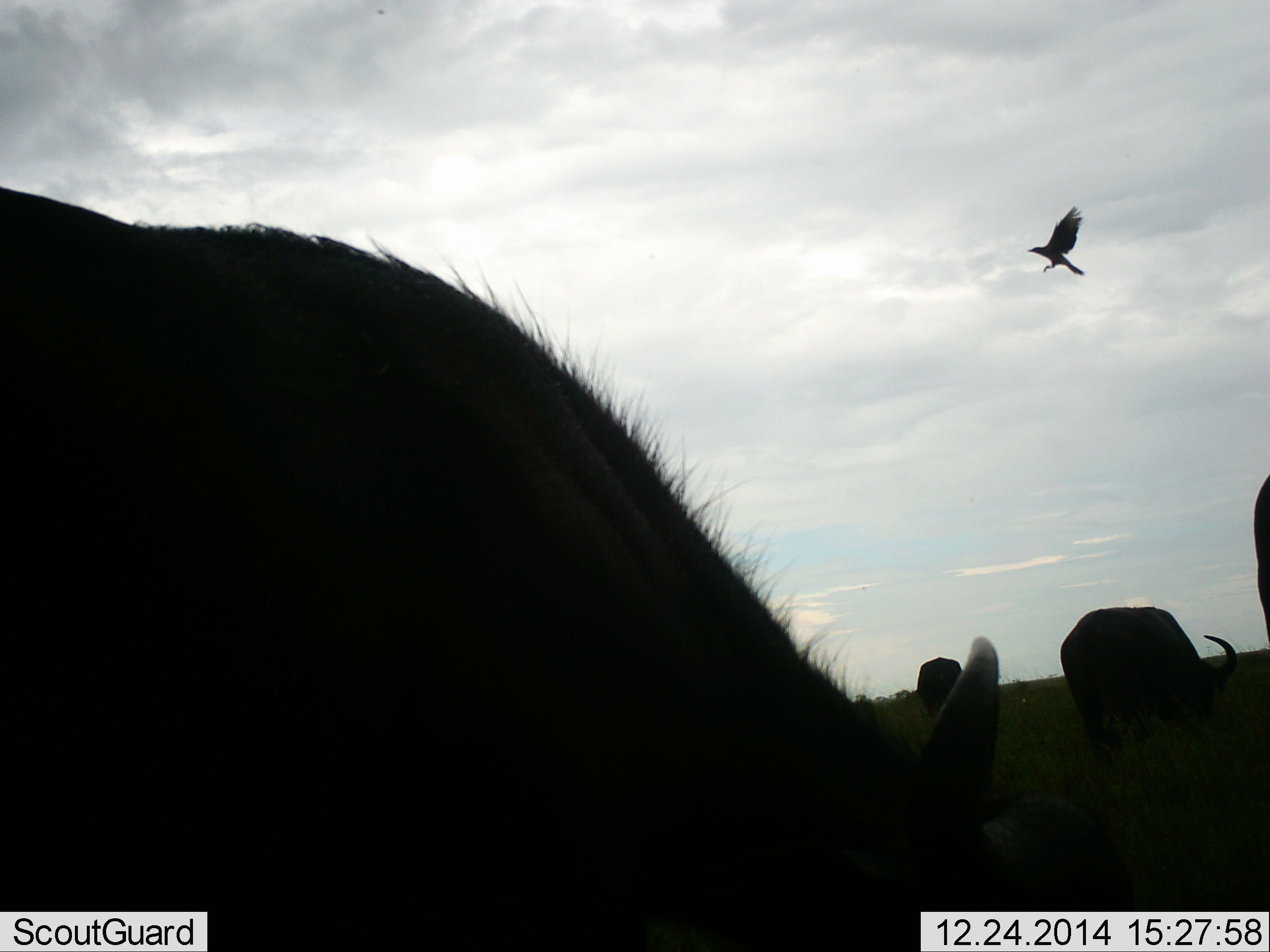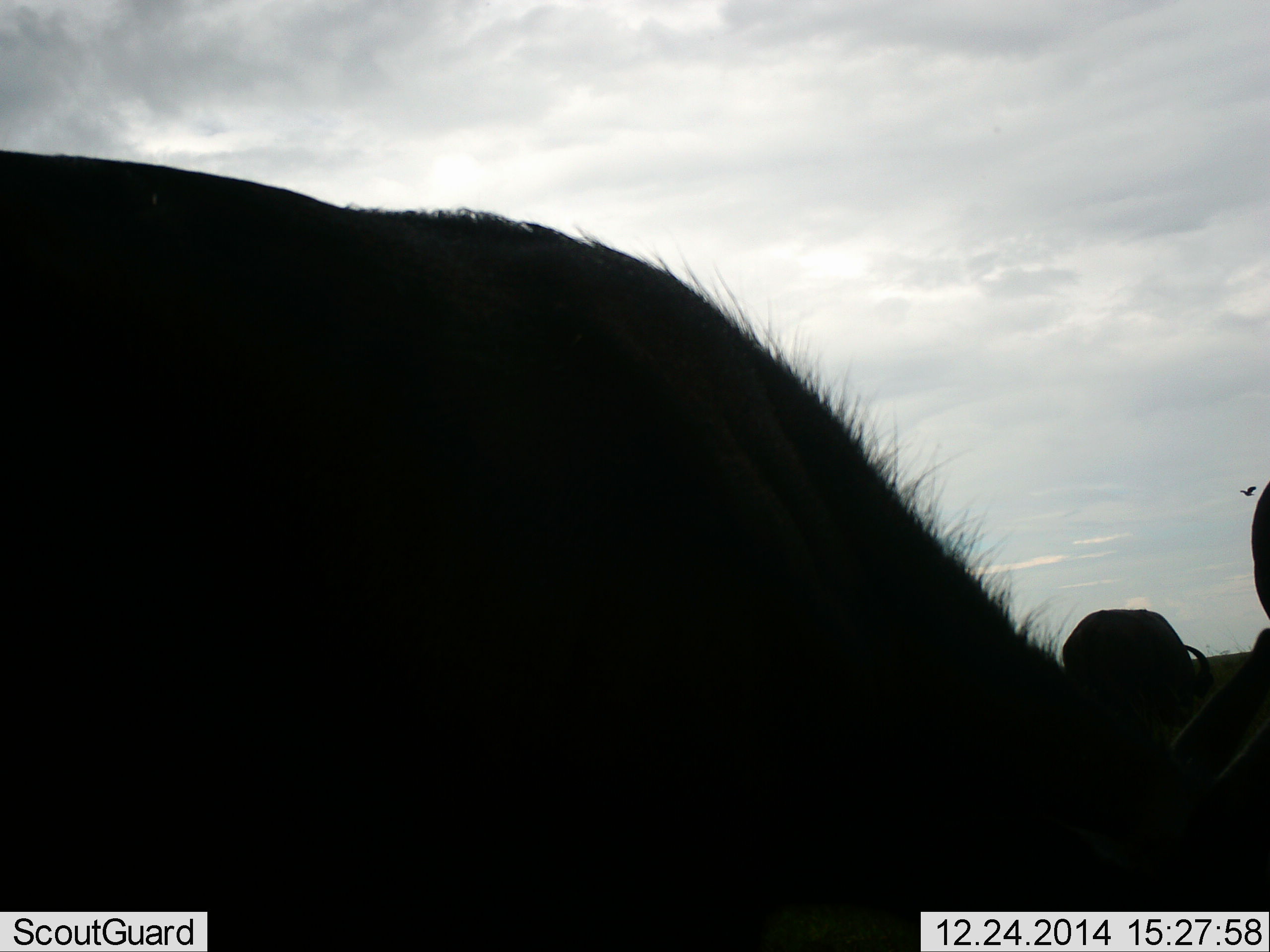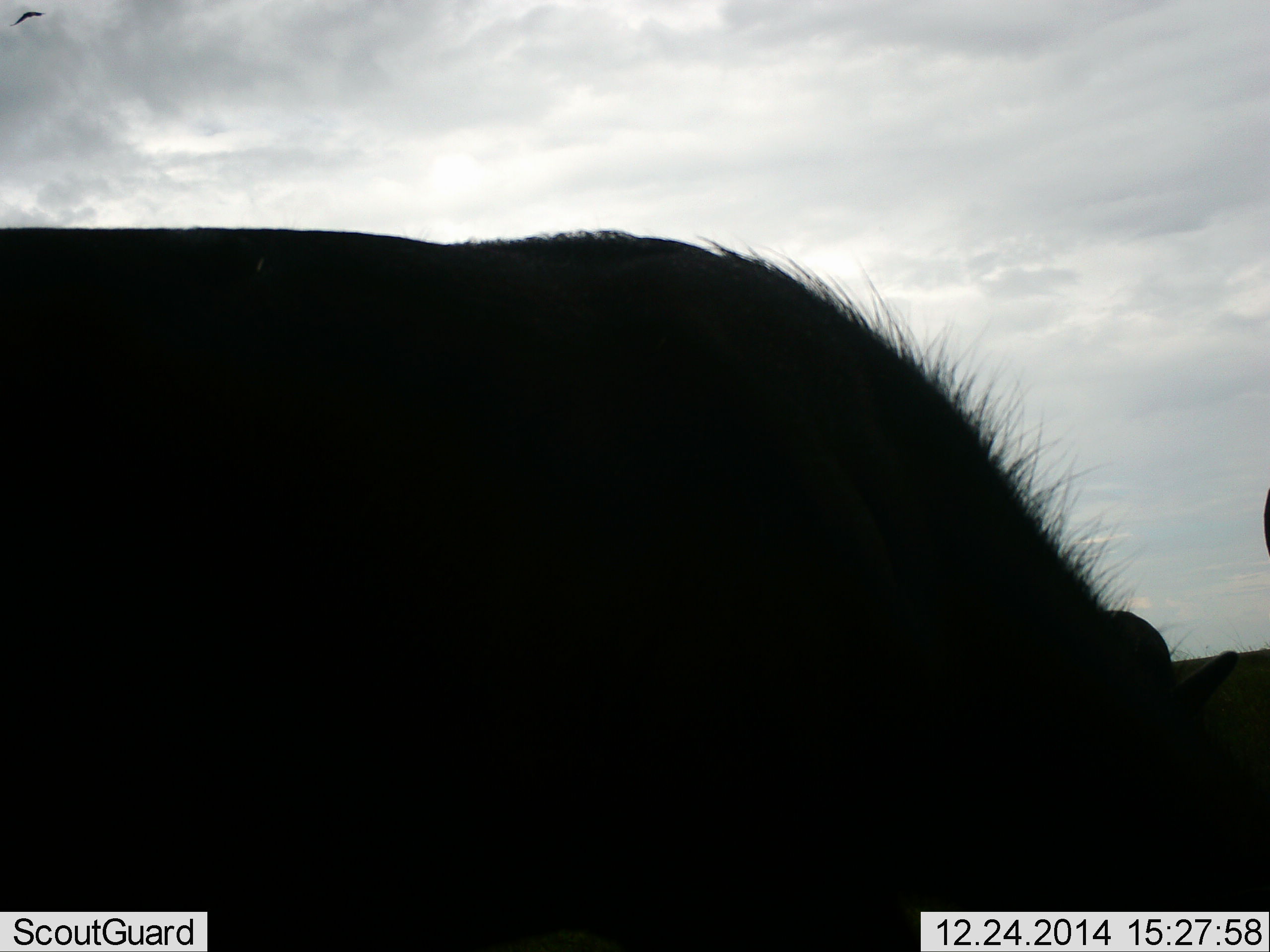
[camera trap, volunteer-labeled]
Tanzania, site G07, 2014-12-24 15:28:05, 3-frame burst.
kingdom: Animalia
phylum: Chordata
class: Mammalia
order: Artiodactyla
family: Bovidae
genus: Syncerus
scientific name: Syncerus caffer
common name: cape buffalo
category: buffalo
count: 4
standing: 18%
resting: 9%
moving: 9%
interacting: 0%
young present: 0%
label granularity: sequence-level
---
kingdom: Animalia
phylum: Chordata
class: Aves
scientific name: Aves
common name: bird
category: otherbird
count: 1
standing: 0%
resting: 0%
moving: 100%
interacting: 0%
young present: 0%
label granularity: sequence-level